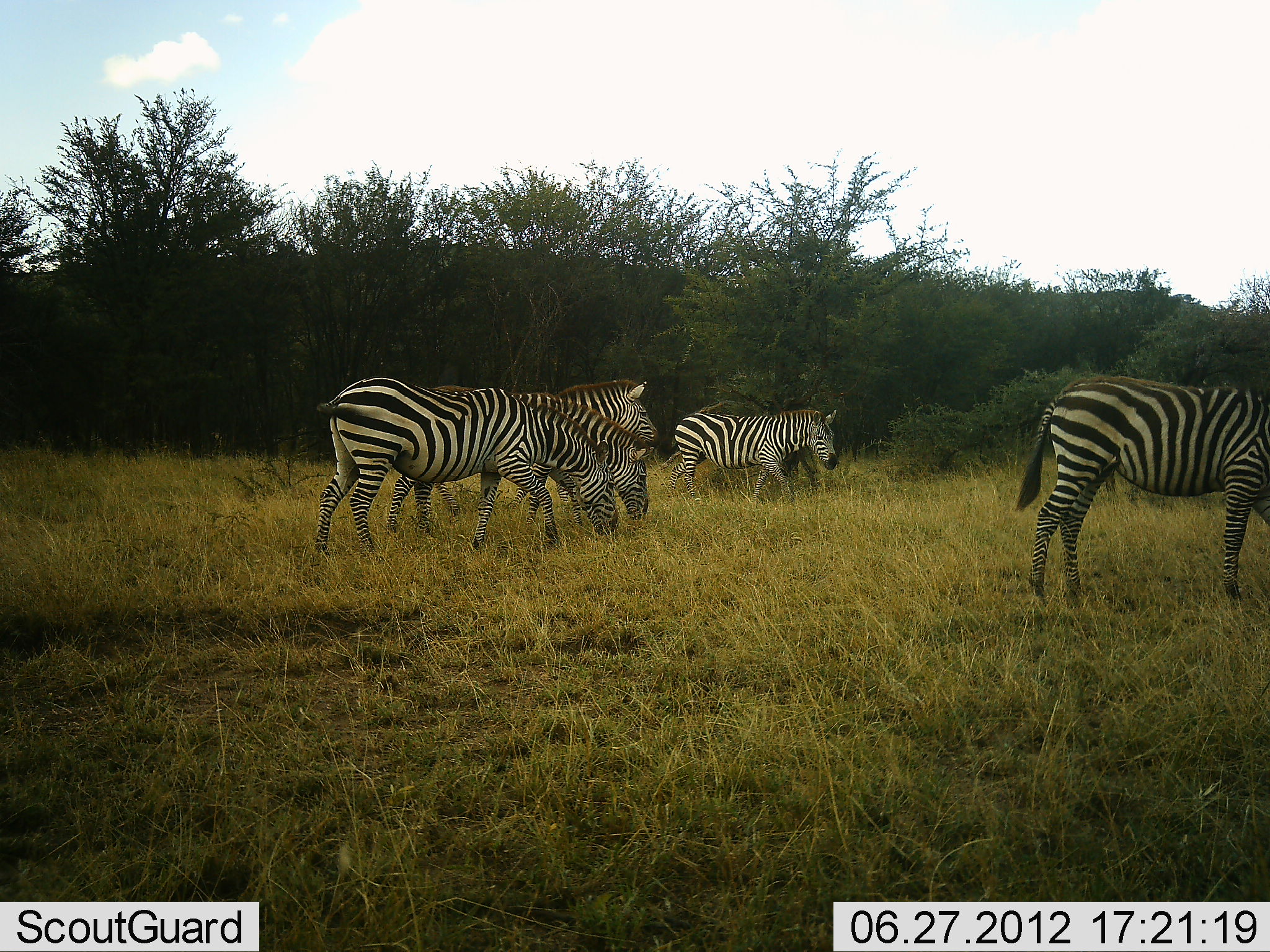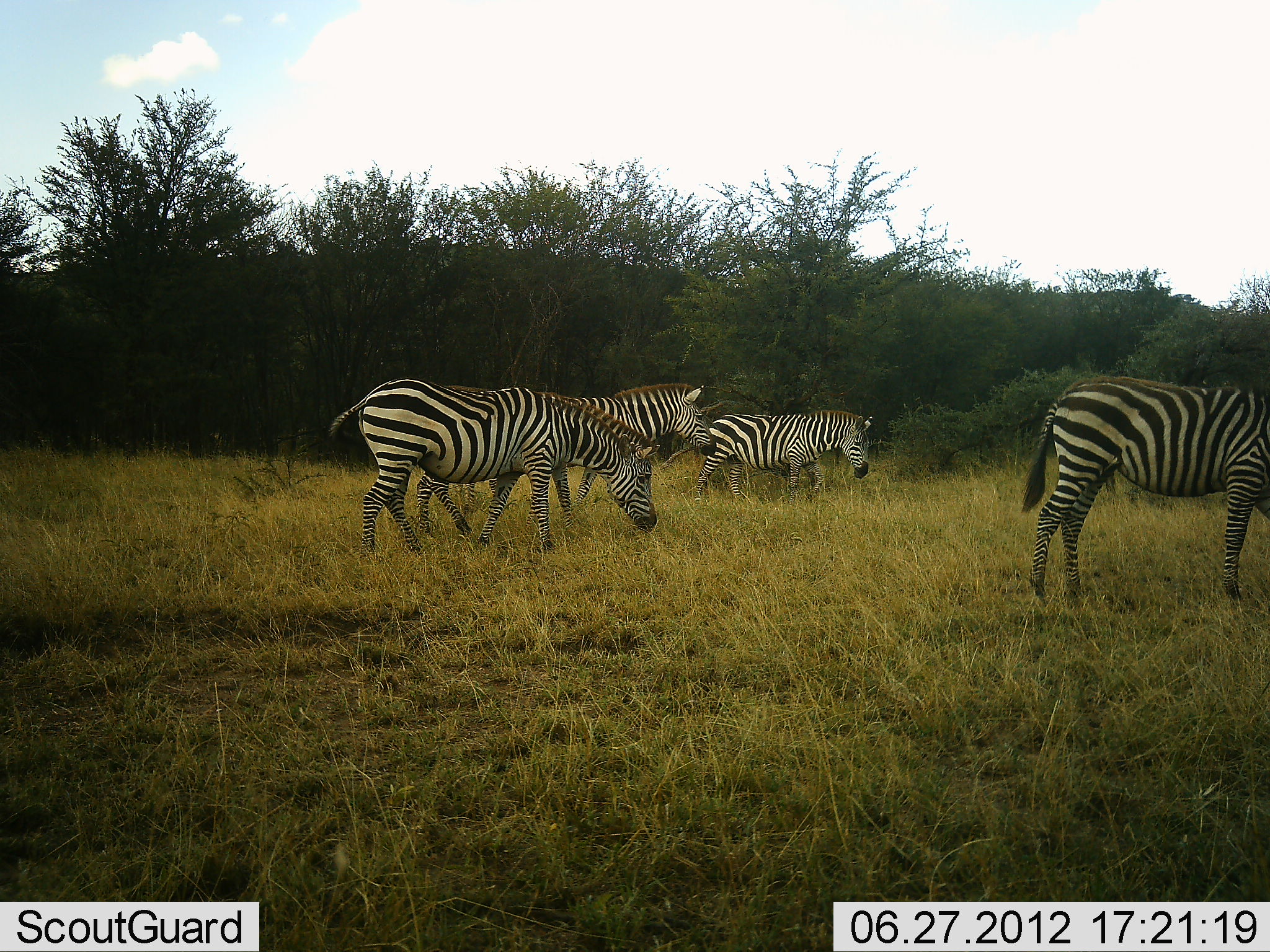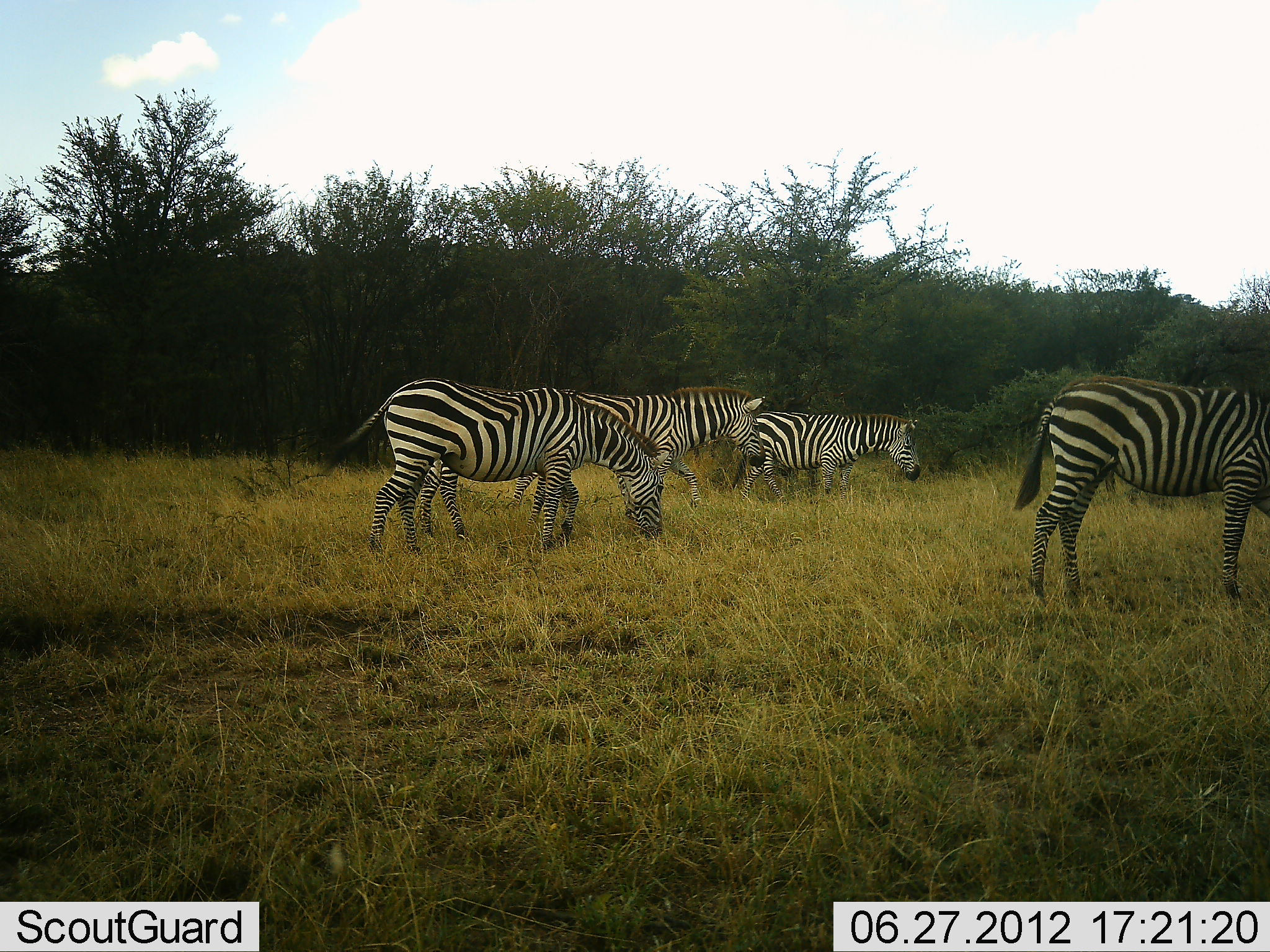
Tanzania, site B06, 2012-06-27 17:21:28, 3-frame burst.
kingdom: Animalia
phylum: Chordata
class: Mammalia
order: Perissodactyla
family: Equidae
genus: Equus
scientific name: Equus quagga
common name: plains zebra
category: zebra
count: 4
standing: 30%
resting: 0%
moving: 70%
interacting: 0%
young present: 0%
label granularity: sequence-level